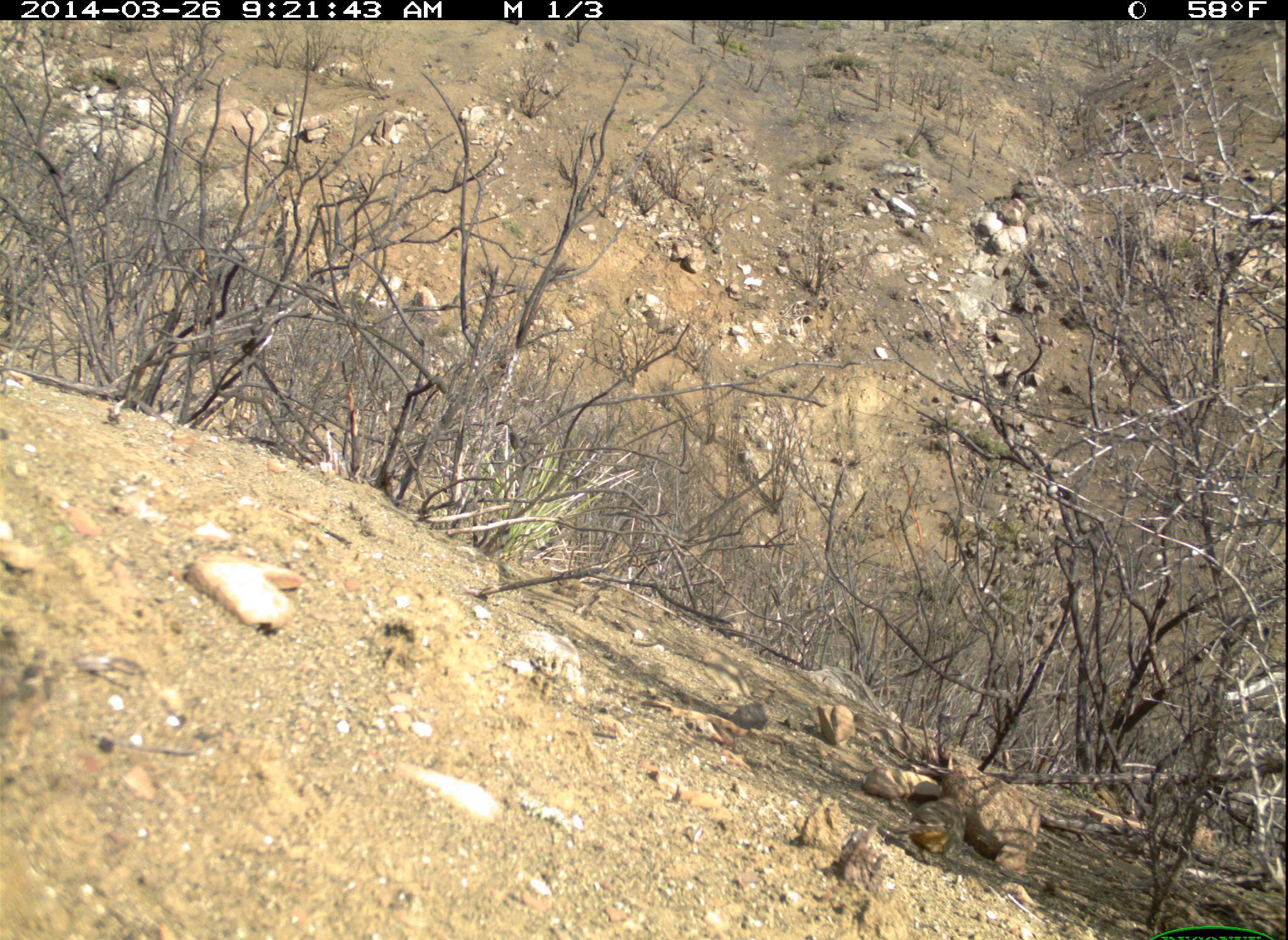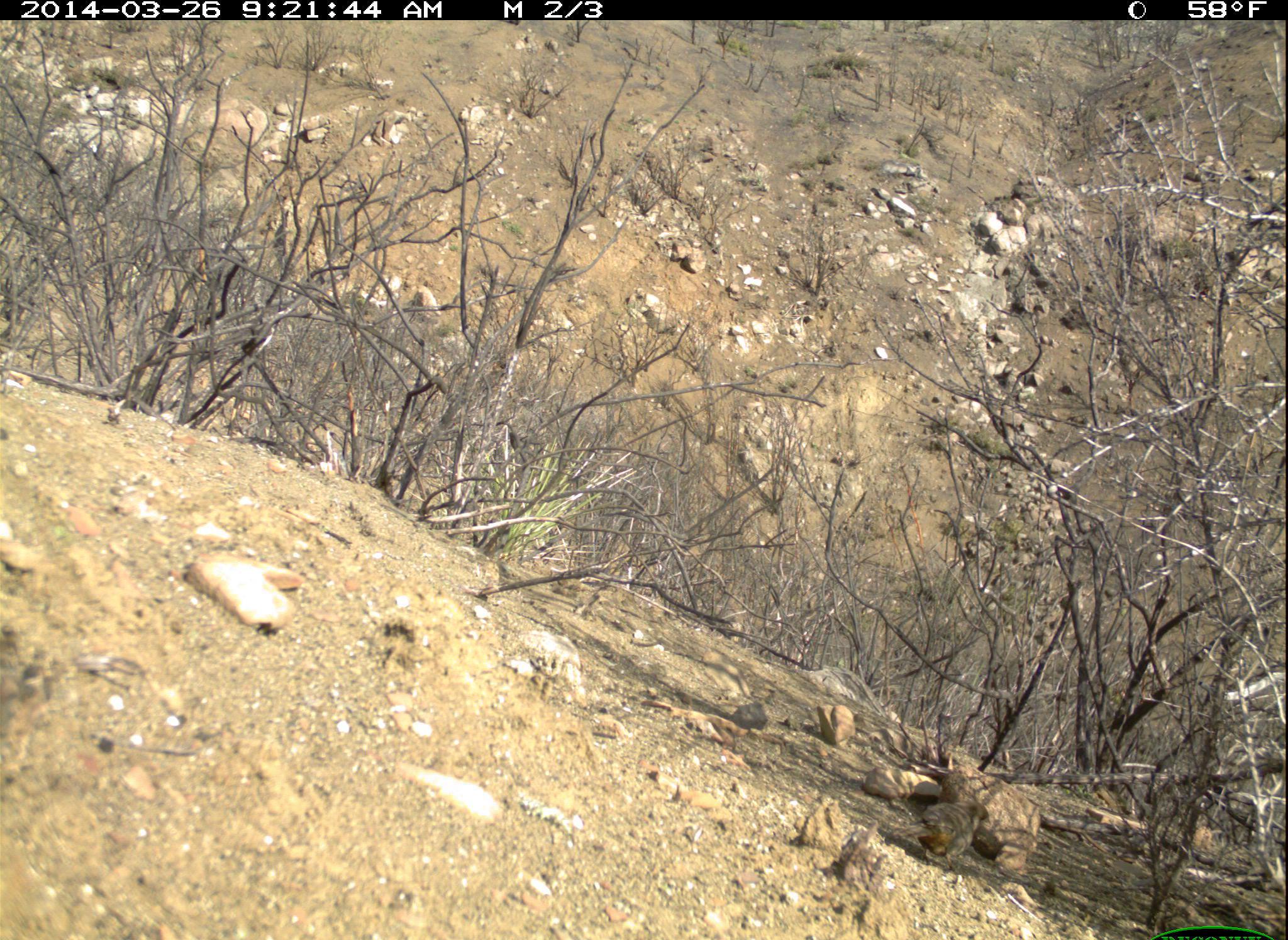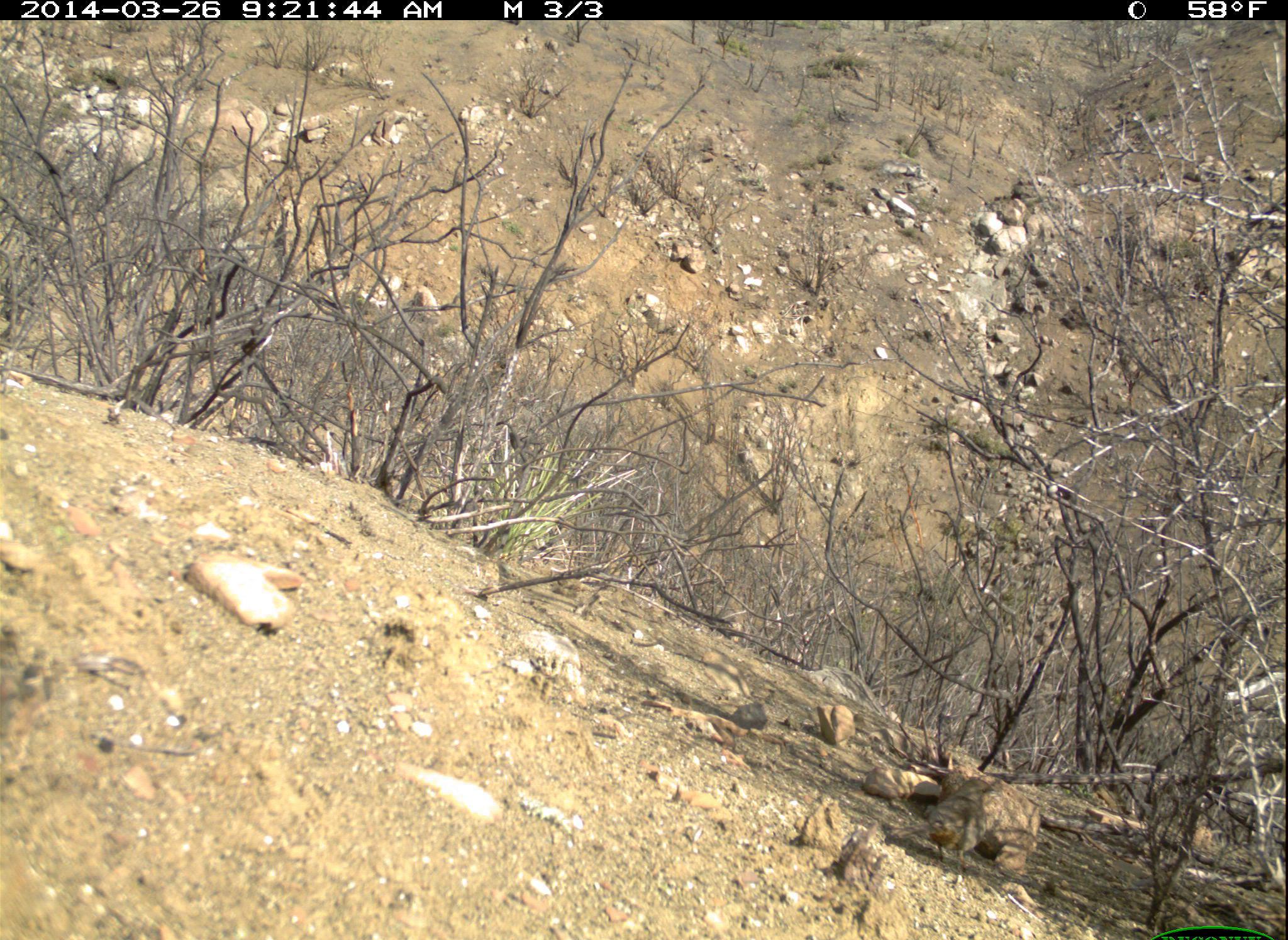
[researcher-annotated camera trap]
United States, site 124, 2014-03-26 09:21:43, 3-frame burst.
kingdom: Animalia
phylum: Chordata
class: Aves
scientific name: Aves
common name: bird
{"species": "bird (Aves)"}